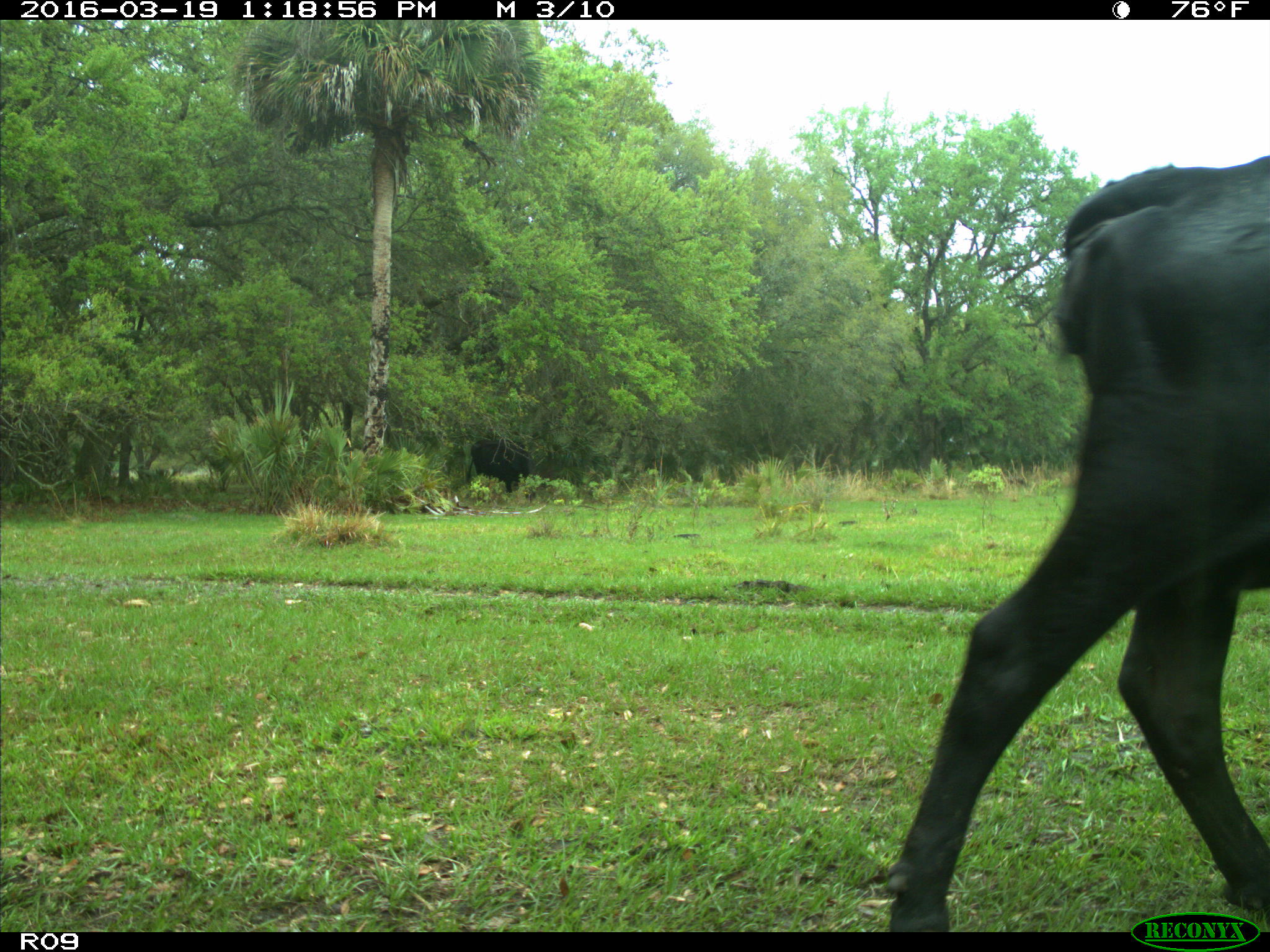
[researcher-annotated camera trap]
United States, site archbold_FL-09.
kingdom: Animalia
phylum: Chordata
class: Mammalia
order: Artiodactyla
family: Bovidae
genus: Bos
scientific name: Bos taurus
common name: domestic cow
Bos taurus (domestic cow).